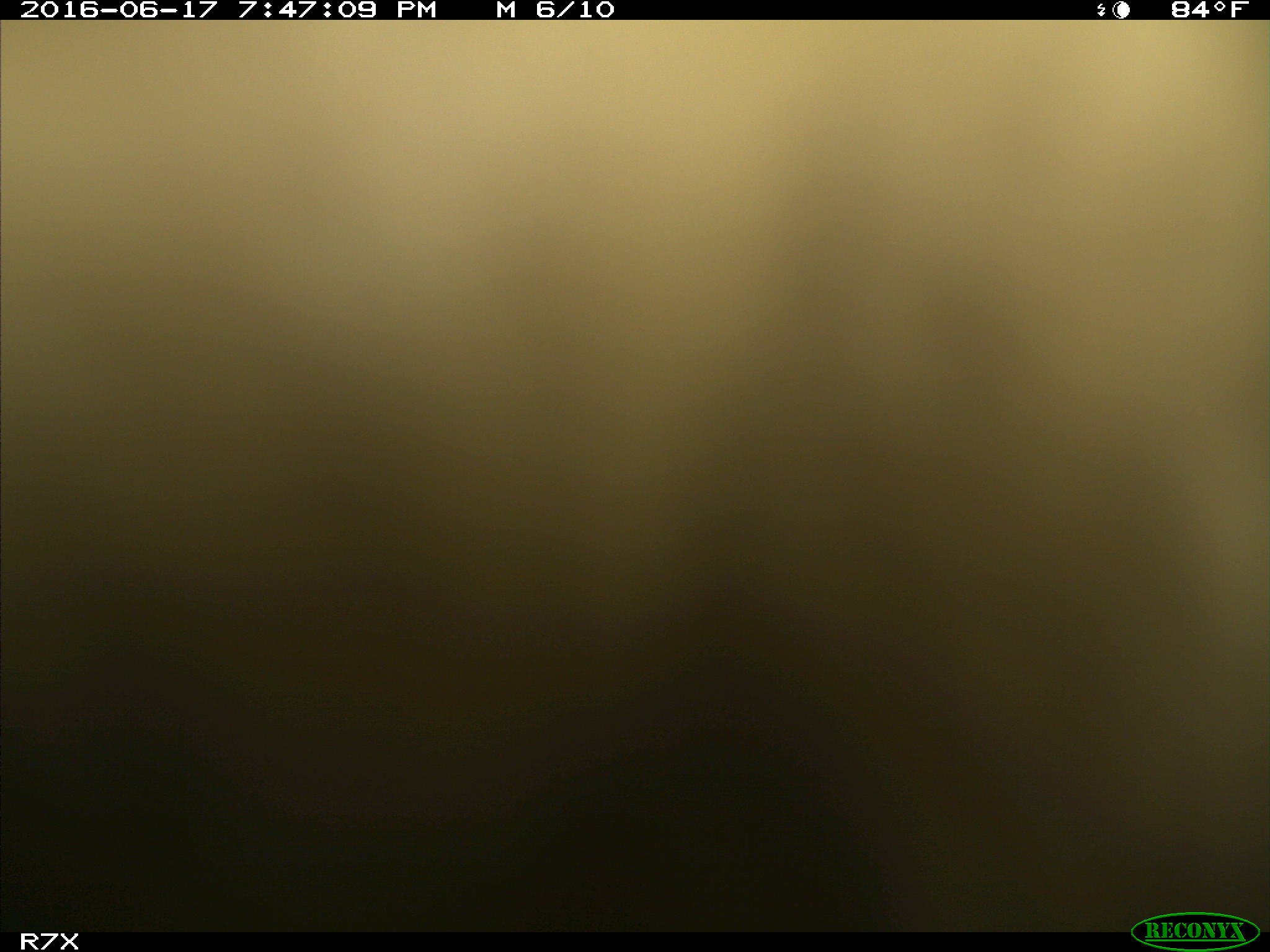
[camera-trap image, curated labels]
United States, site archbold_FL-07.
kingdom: Animalia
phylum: Chordata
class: Mammalia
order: Artiodactyla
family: Bovidae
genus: Bos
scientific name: Bos taurus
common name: domestic cow